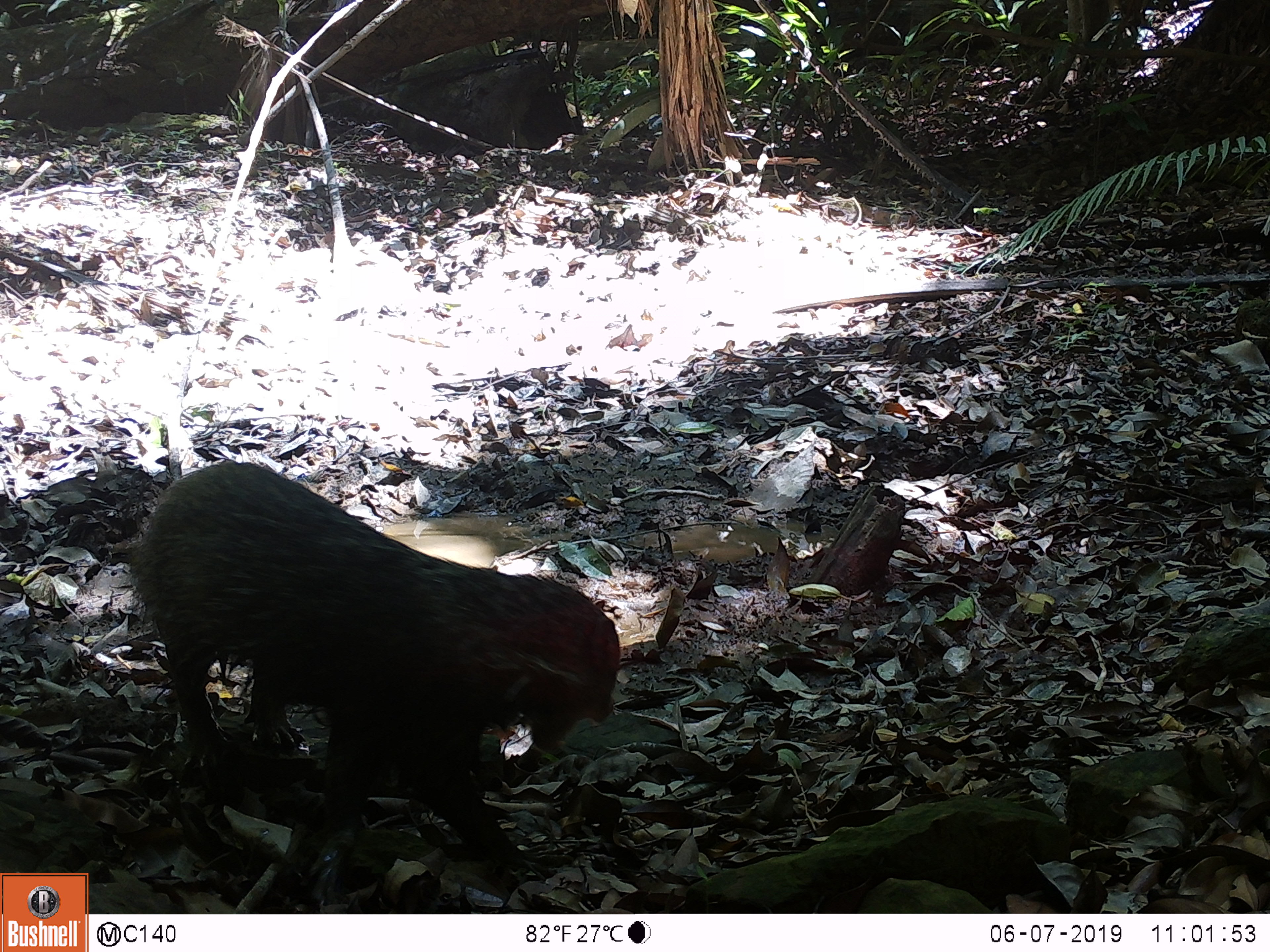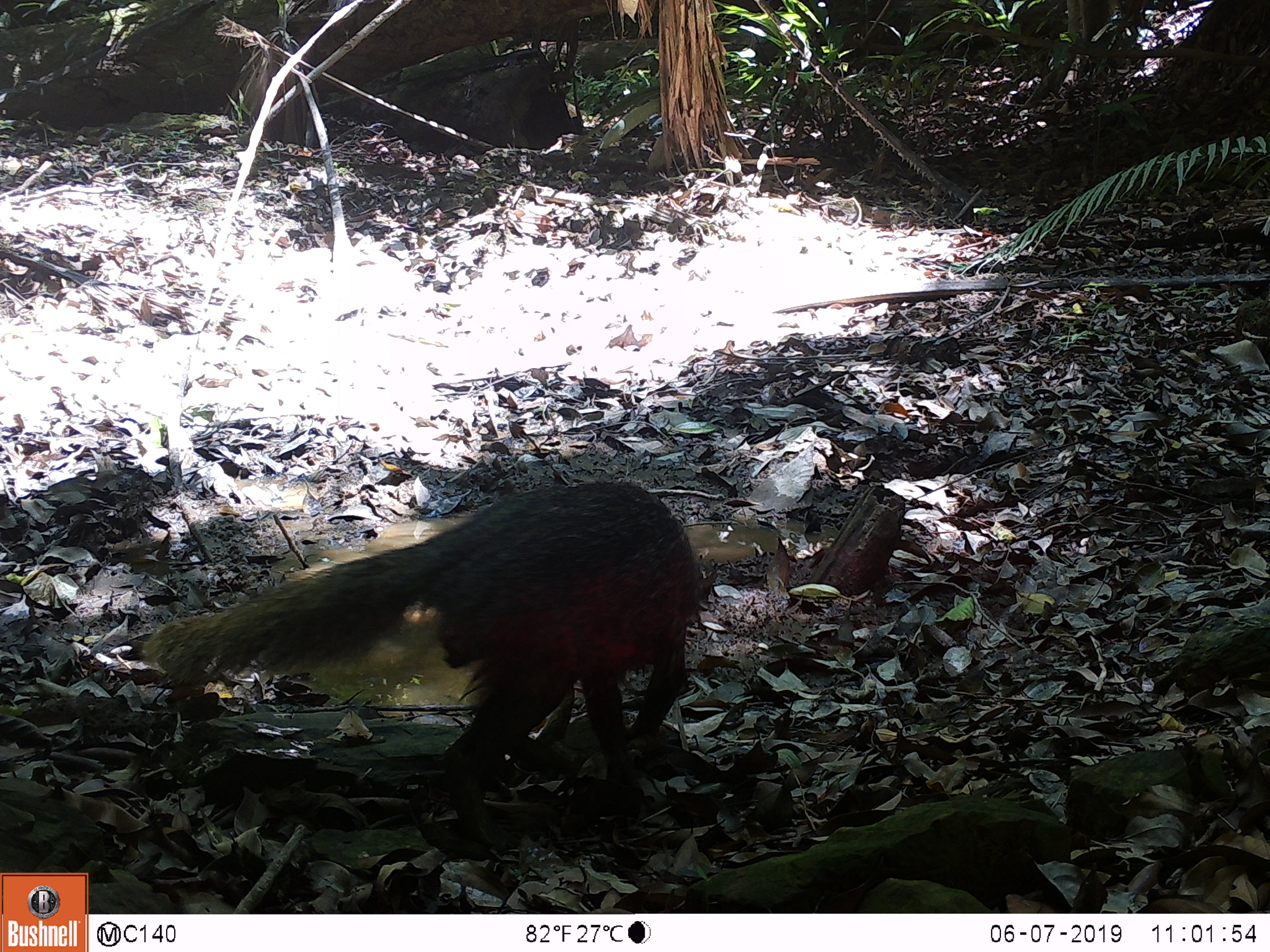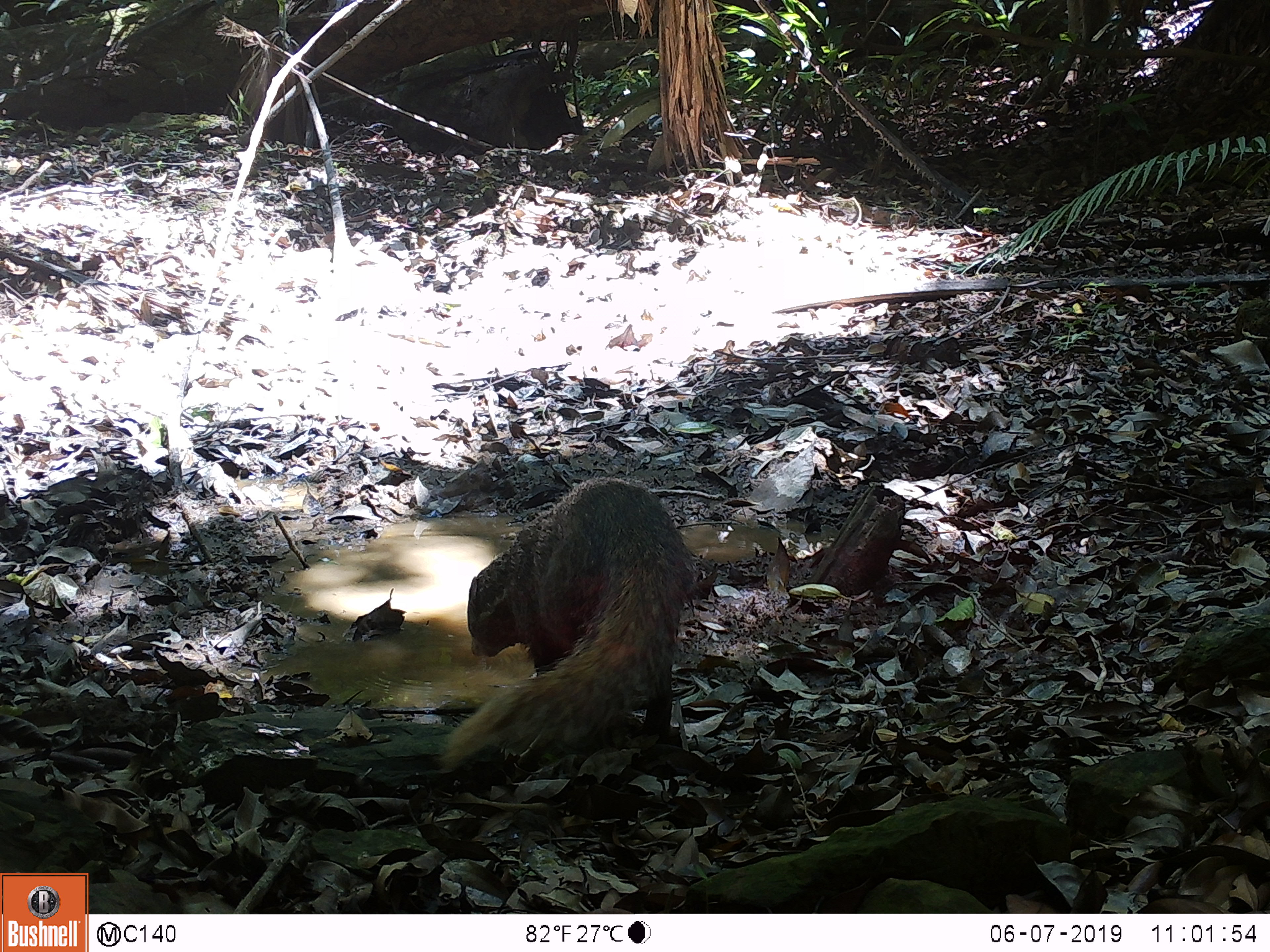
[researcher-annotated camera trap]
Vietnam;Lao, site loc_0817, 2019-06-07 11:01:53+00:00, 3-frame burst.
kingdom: Animalia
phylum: Chordata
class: Mammalia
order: Carnivora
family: Herpestidae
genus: Urva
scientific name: Urva urva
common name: crab-eating mongoose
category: crab eating mongoose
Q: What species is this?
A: Crab eating mongoose (crab-eating mongoose) (Urva urva).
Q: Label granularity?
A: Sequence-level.